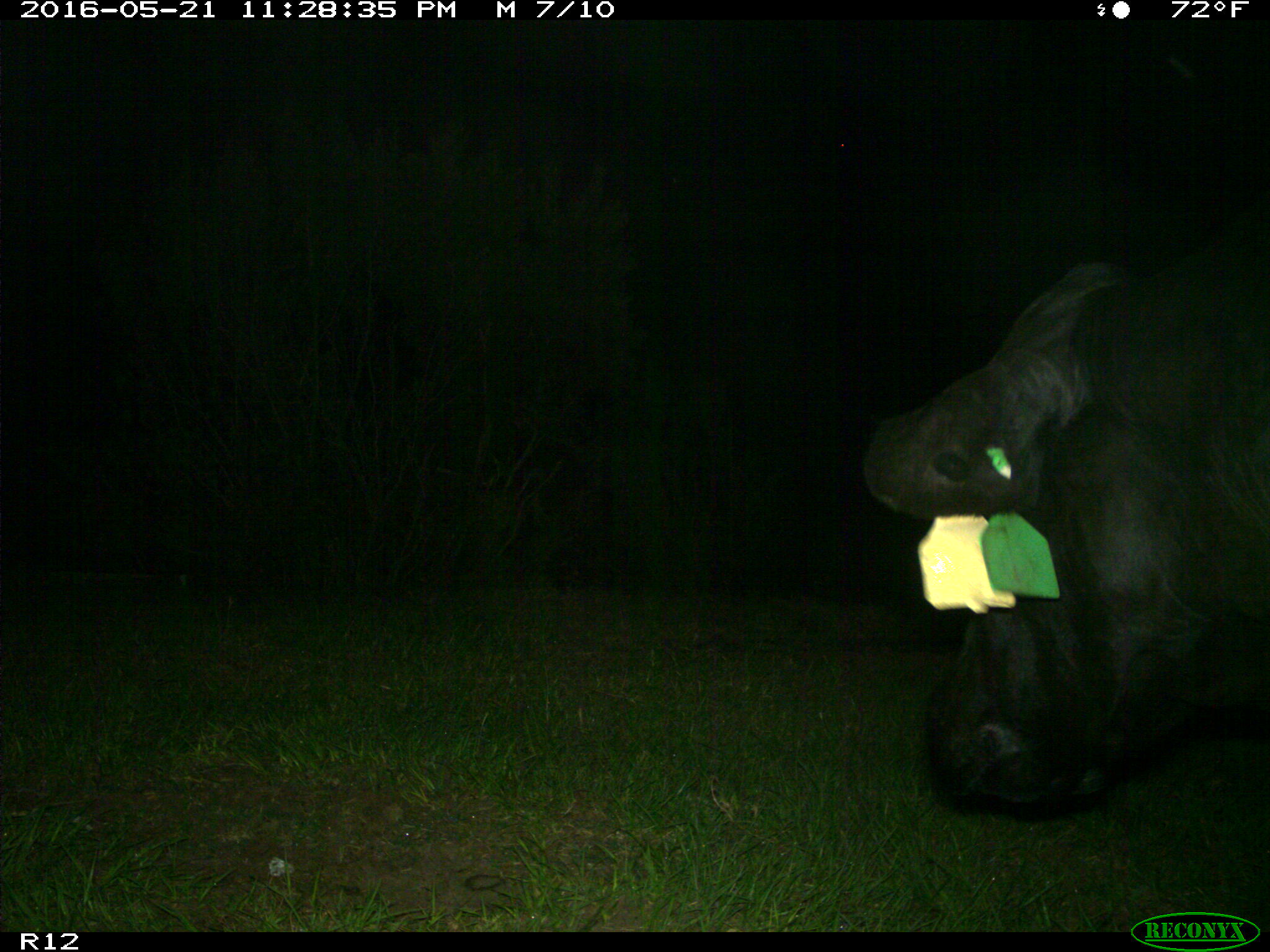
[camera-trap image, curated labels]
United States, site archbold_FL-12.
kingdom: Animalia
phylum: Chordata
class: Mammalia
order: Artiodactyla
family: Bovidae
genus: Bos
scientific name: Bos taurus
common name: domestic cow